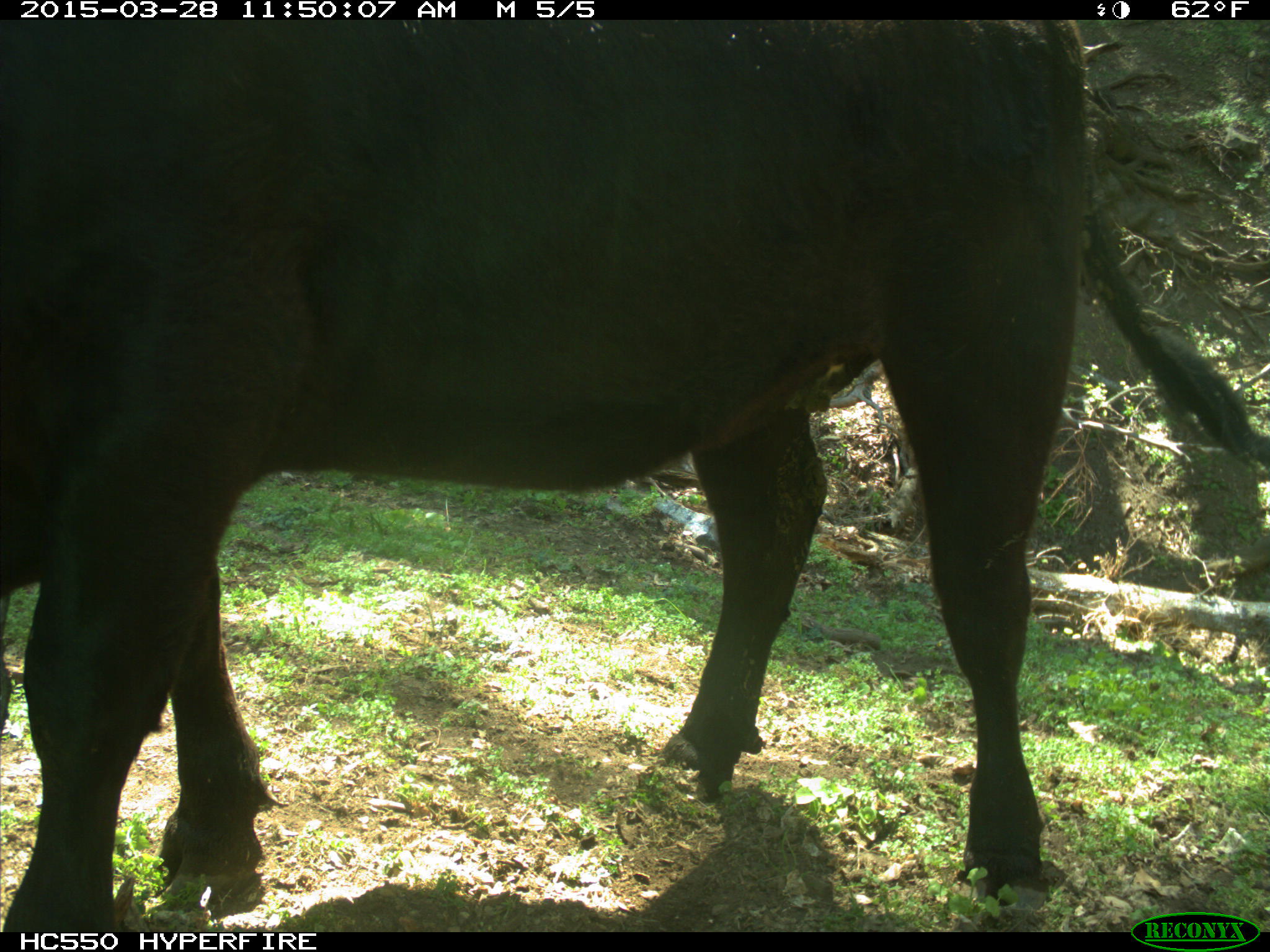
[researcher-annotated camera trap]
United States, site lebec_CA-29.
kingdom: Animalia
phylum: Chordata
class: Mammalia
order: Artiodactyla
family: Bovidae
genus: Bos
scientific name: Bos taurus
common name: domestic cow